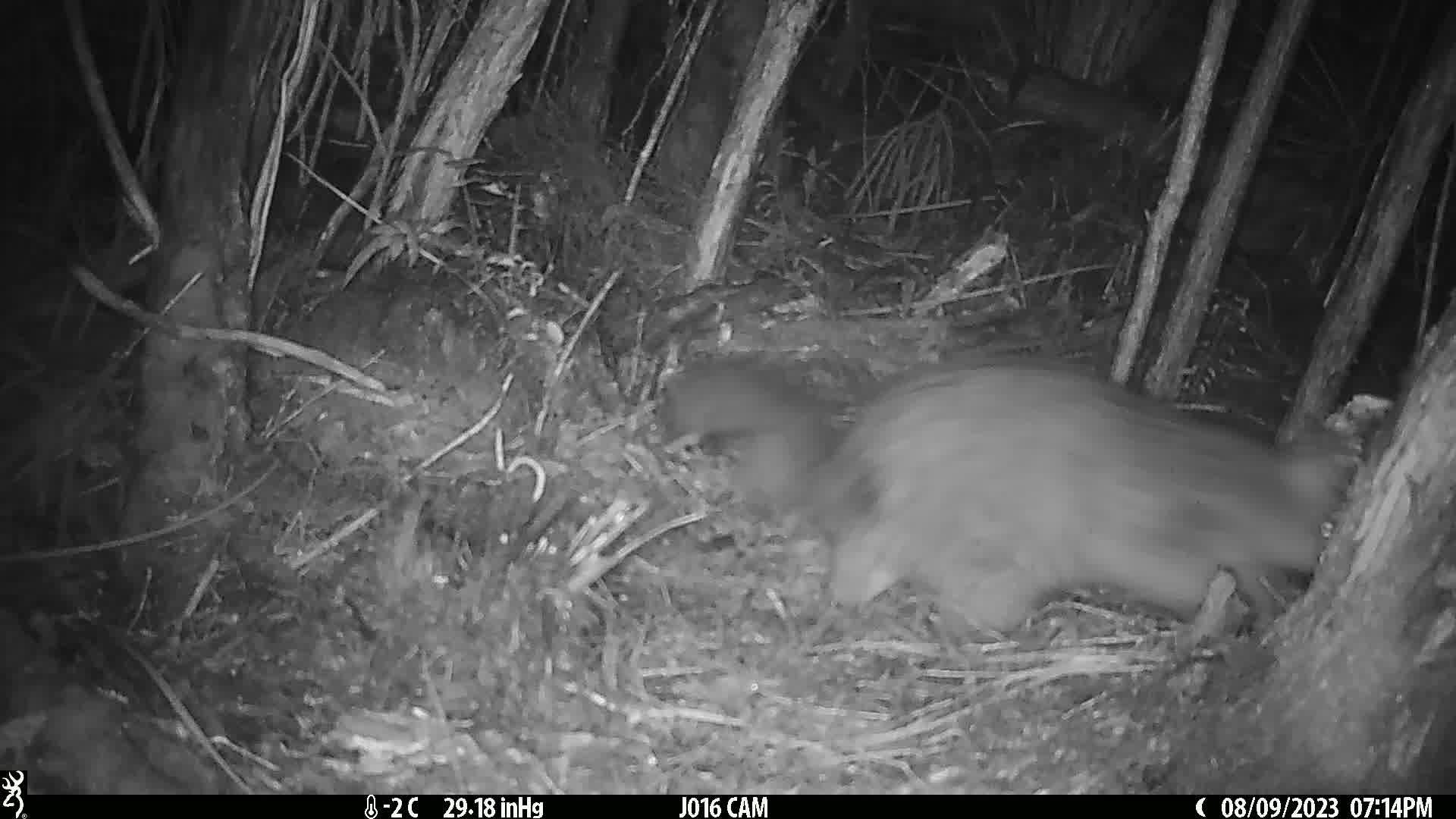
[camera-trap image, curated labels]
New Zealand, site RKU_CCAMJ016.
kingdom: Animalia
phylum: Chordata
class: Mammalia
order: Diprotodontia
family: Phalangeridae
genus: Trichosurus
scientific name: Trichosurus vulpecula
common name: common brushtail possum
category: possum